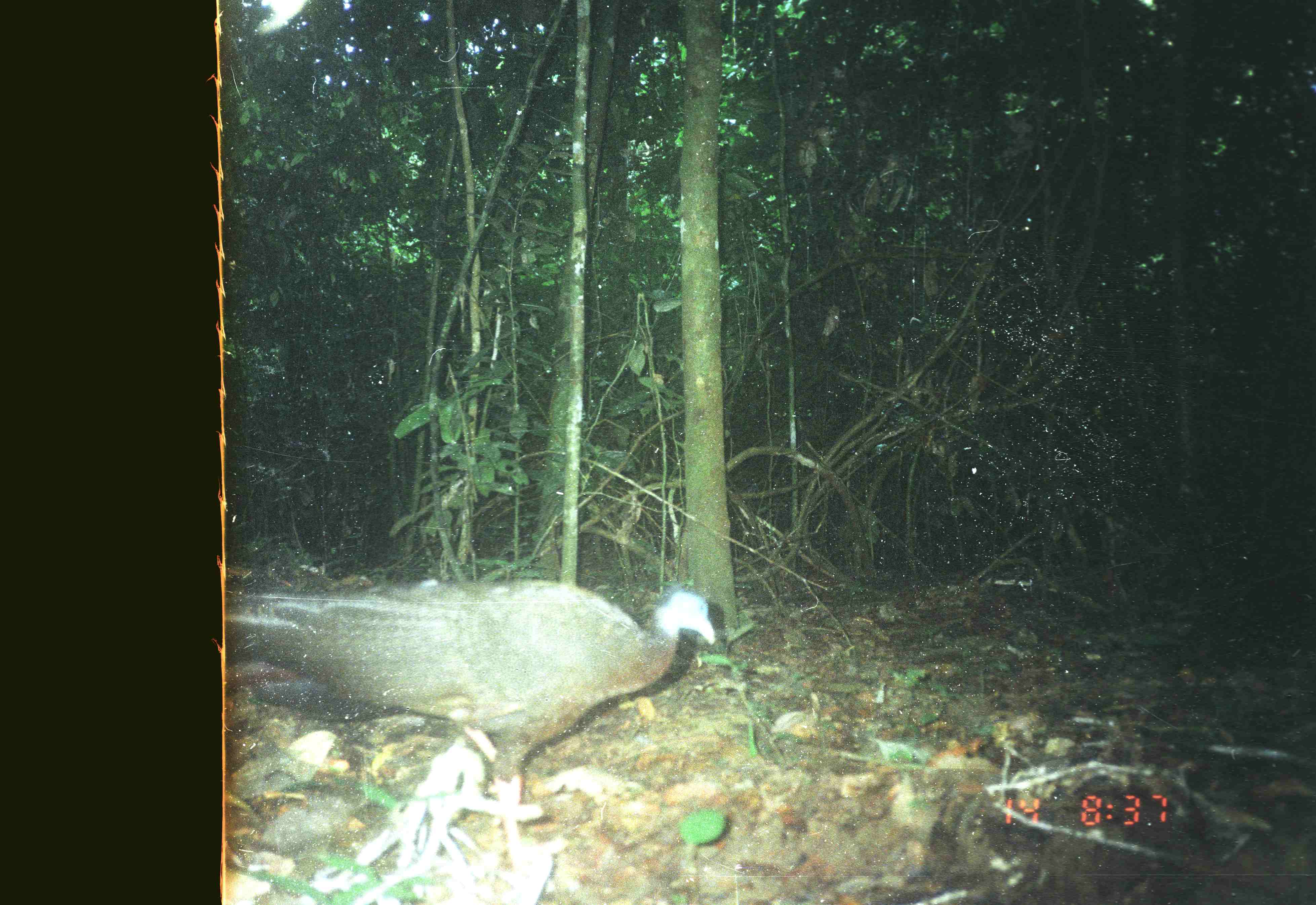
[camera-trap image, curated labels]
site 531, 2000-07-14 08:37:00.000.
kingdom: Animalia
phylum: Chordata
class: Aves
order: Galliformes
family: Phasianidae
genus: Argusianus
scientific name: Argusianus argus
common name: great argus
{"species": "Argusianus argus (great argus)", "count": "1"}